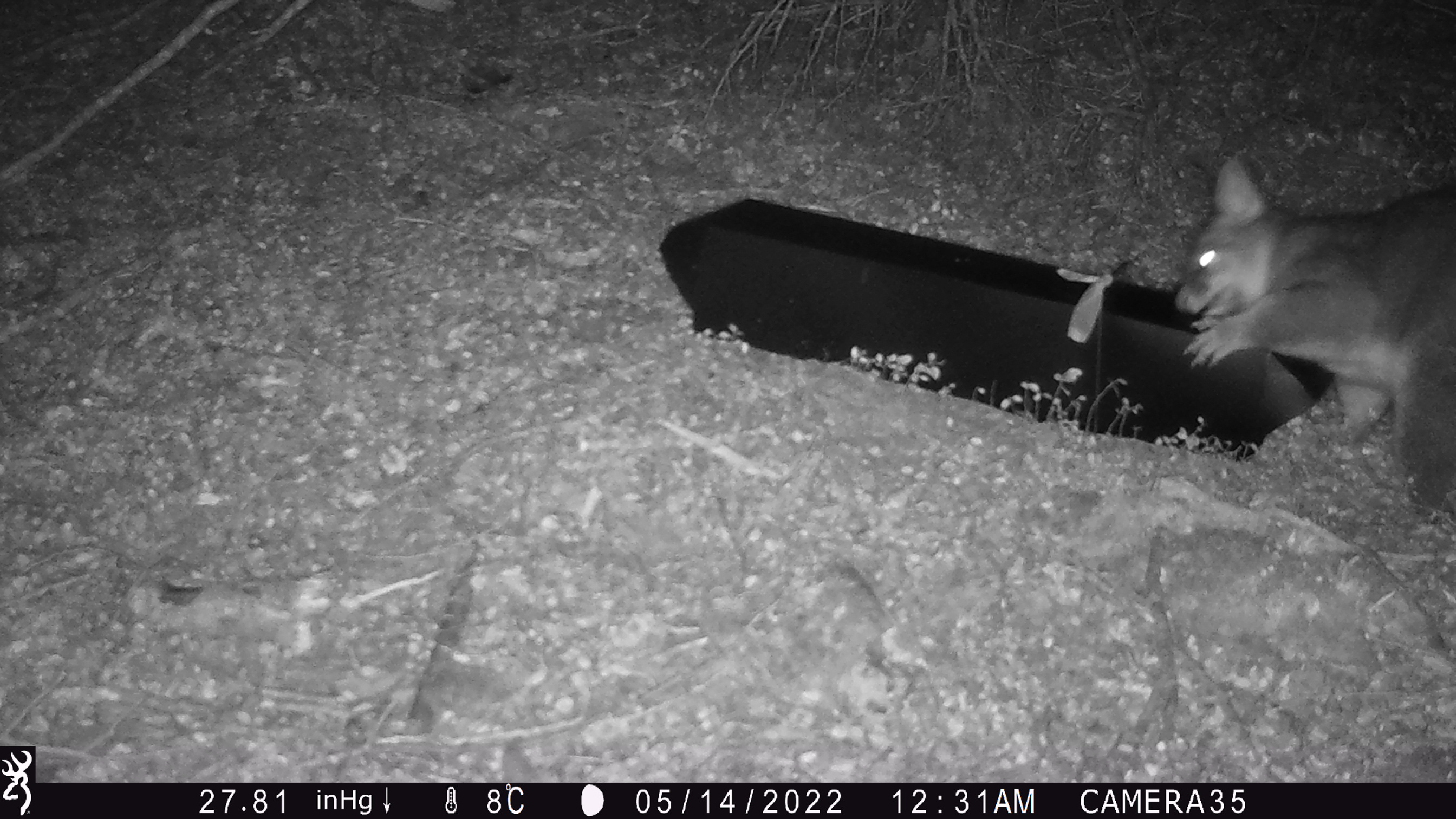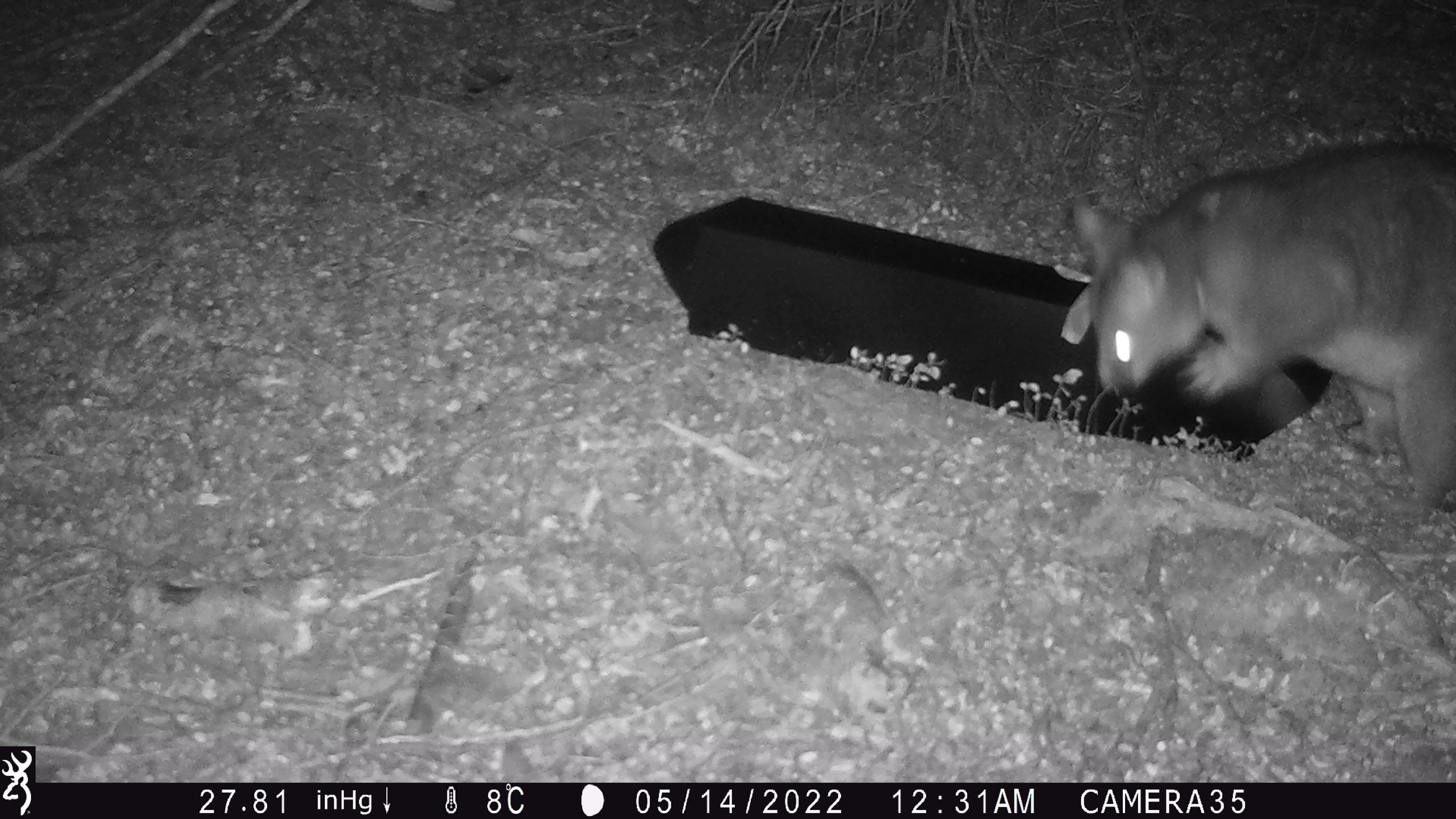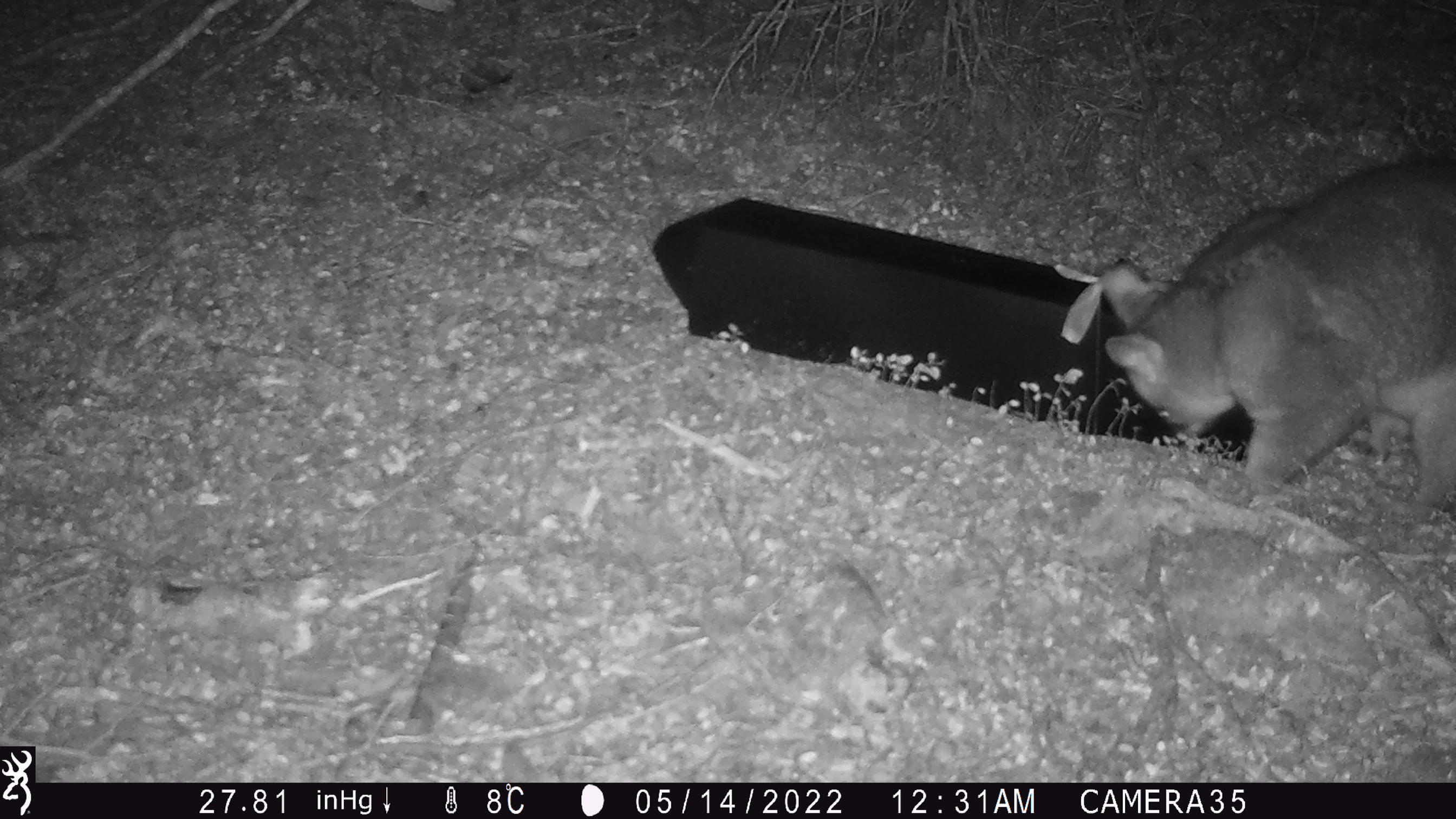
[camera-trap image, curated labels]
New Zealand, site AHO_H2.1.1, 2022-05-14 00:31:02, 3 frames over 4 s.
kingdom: Animalia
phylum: Chordata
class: Mammalia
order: Diprotodontia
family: Phalangeridae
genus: Trichosurus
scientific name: Trichosurus vulpecula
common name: common brushtail possum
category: possum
Possum (common brushtail possum) (Trichosurus vulpecula).